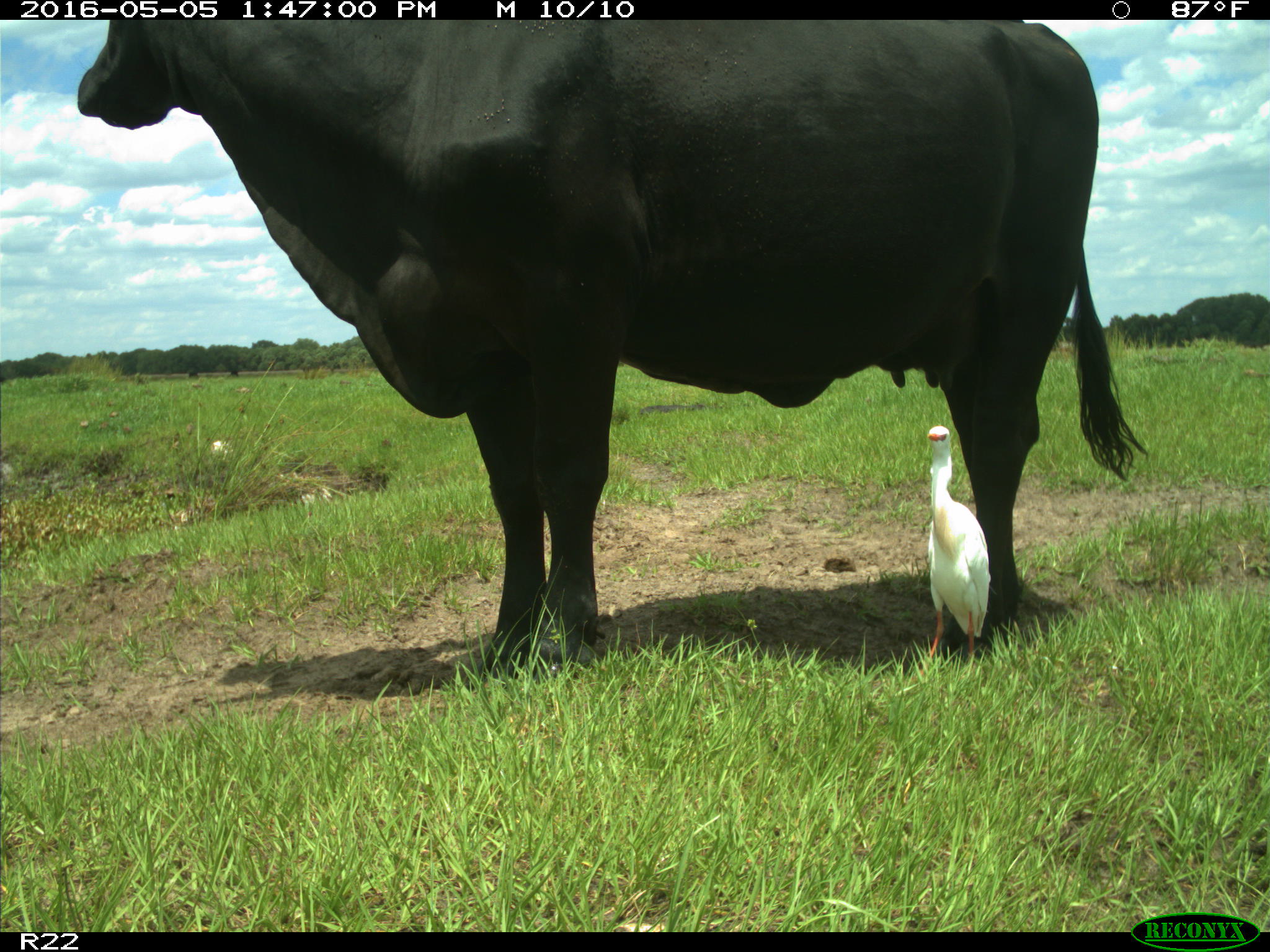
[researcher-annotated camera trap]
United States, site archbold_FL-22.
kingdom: Animalia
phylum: Chordata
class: Mammalia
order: Artiodactyla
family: Bovidae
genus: Bos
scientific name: Bos taurus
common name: domestic cow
Bos taurus (domestic cow).